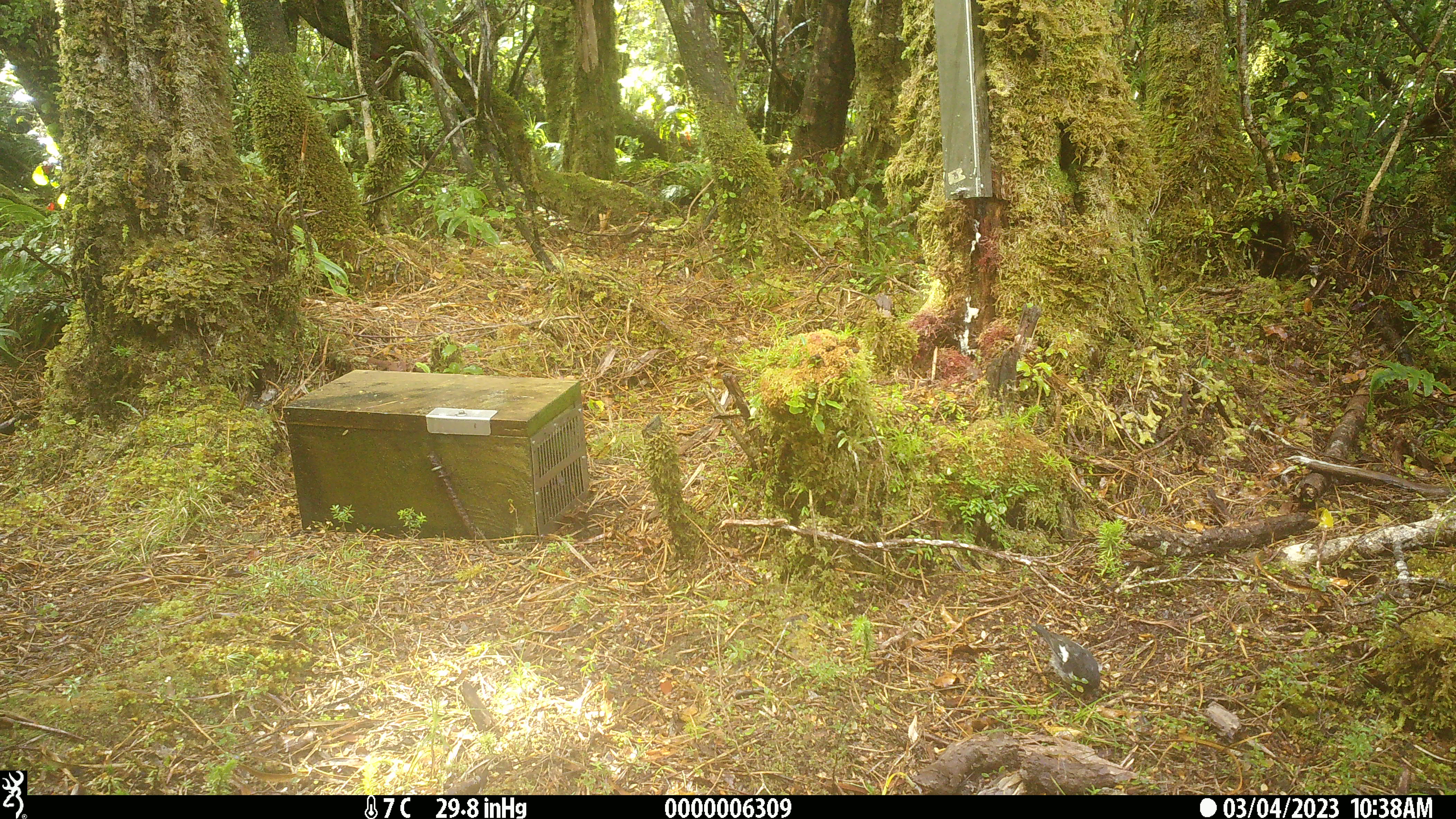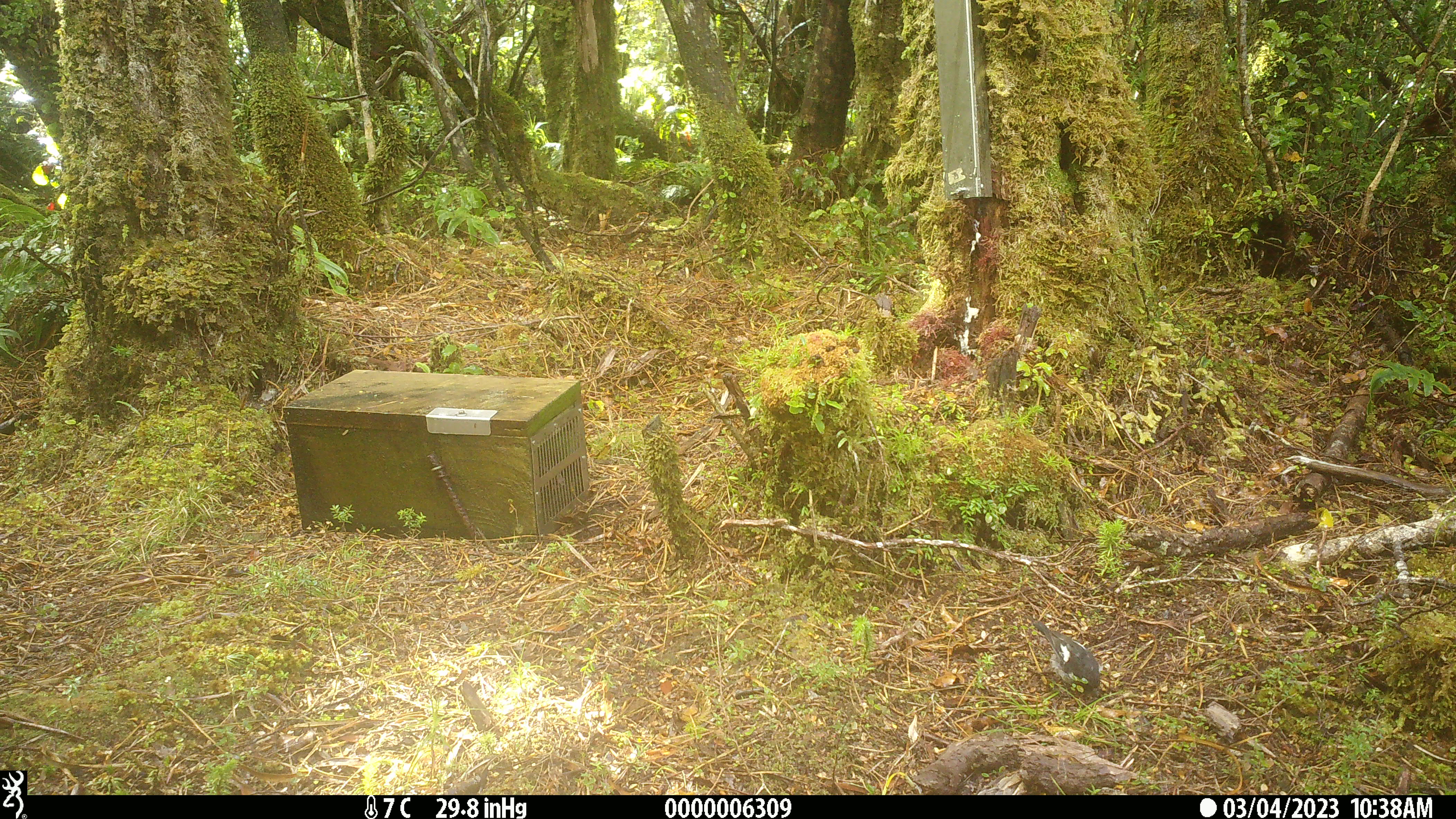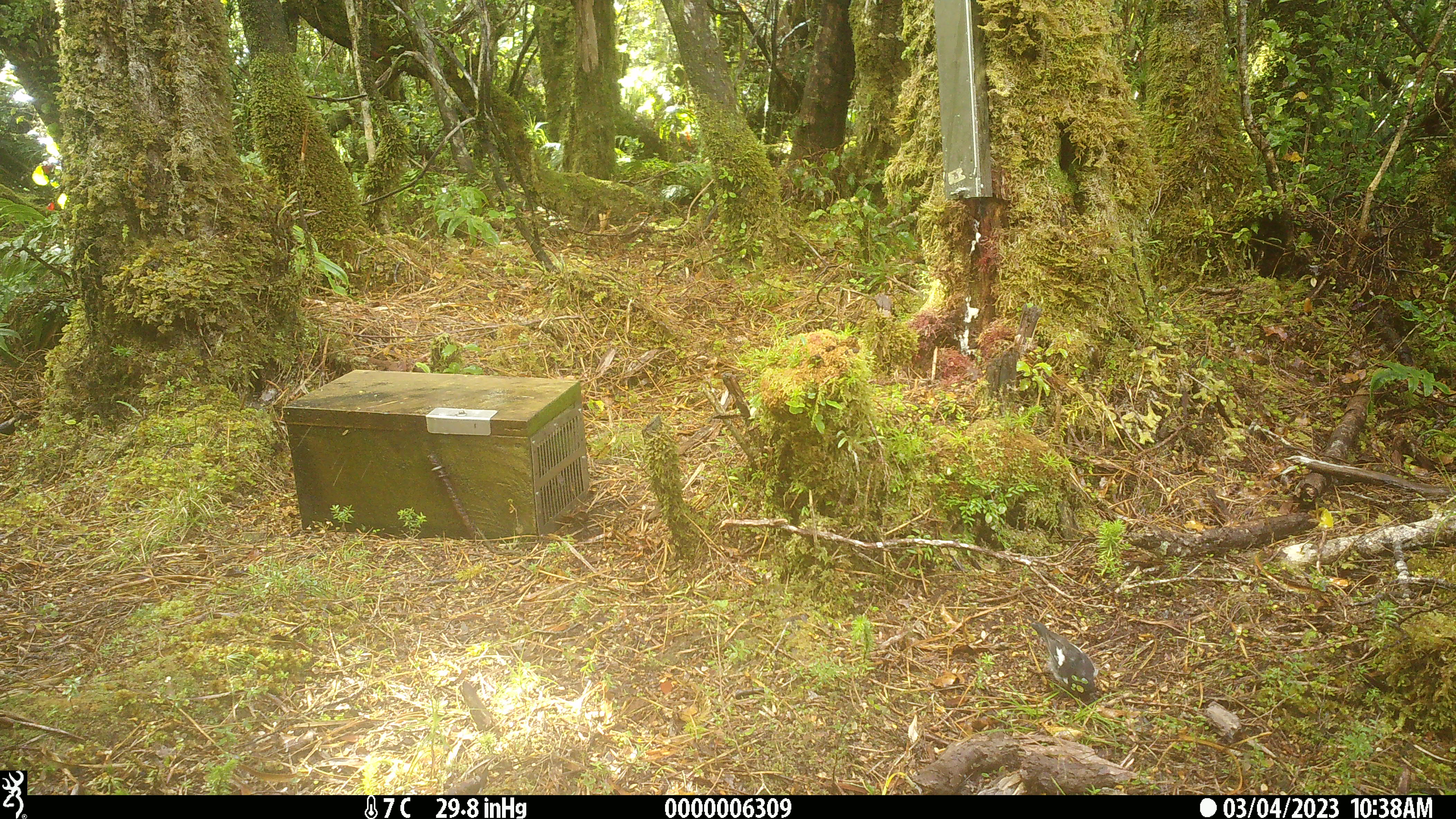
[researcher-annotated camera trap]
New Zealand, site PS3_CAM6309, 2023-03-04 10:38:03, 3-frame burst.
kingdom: Animalia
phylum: Chordata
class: Aves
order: Passeriformes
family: Petroicidae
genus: Petroica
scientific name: Petroica macrocephala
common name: tomtit